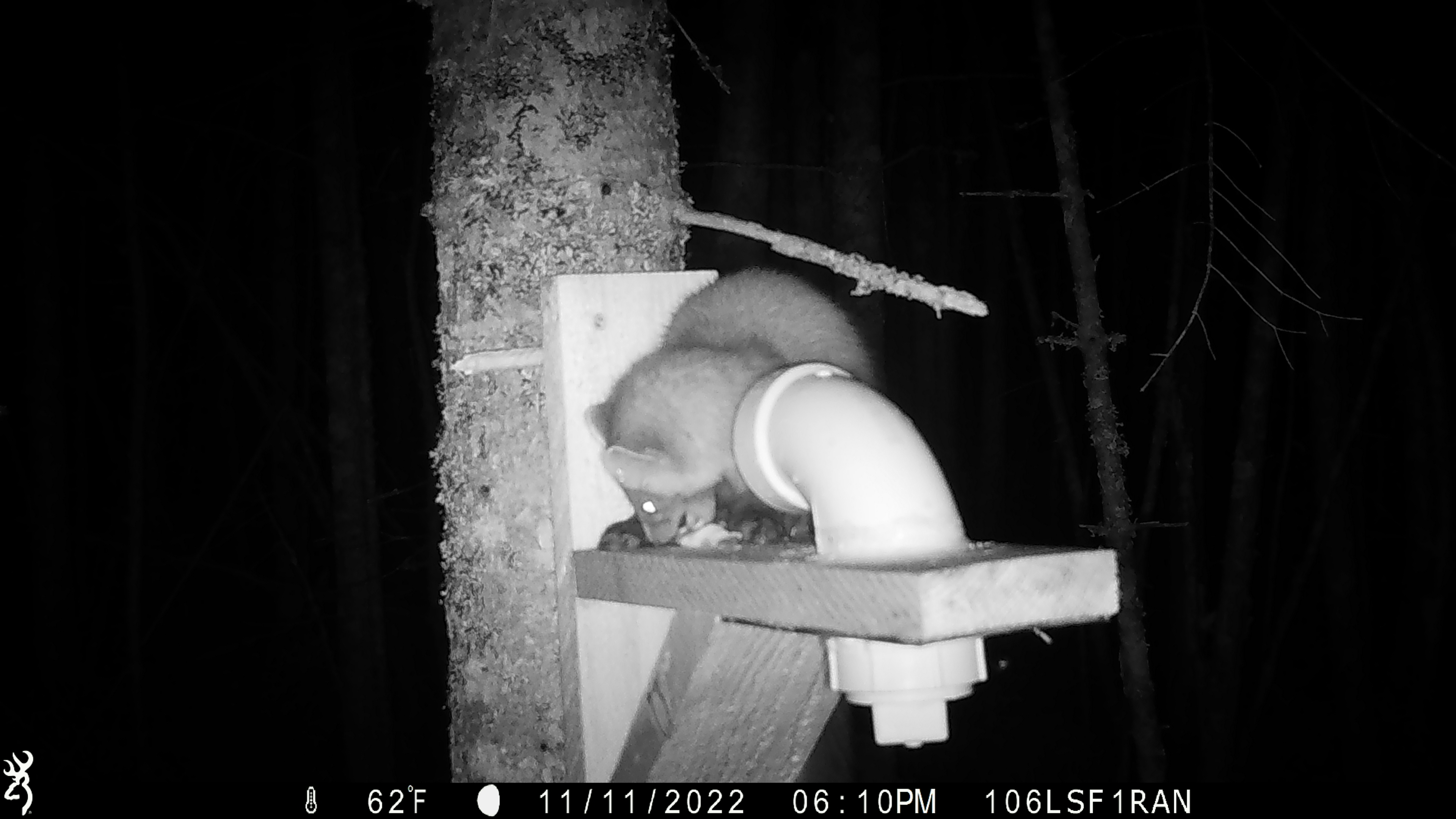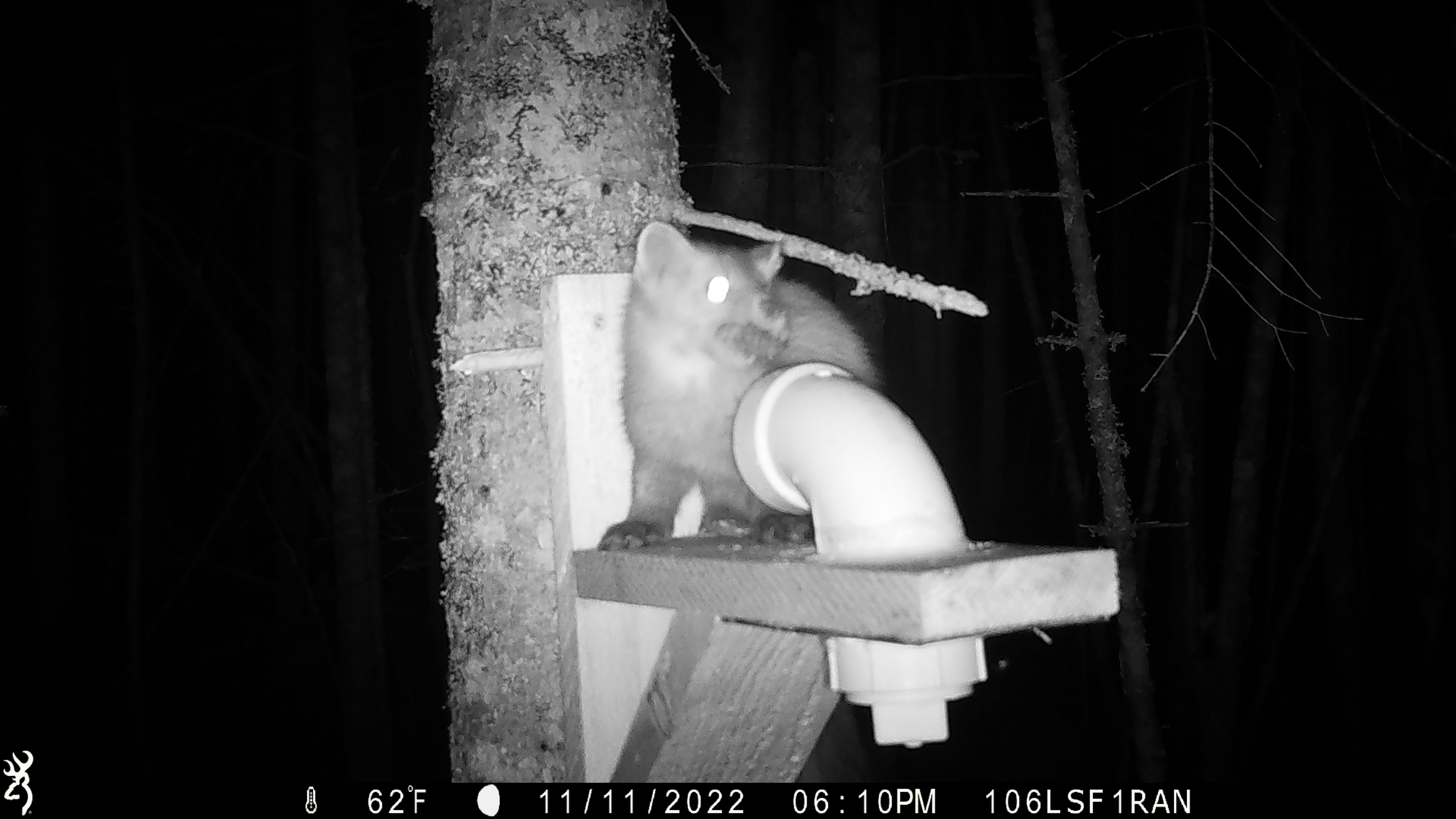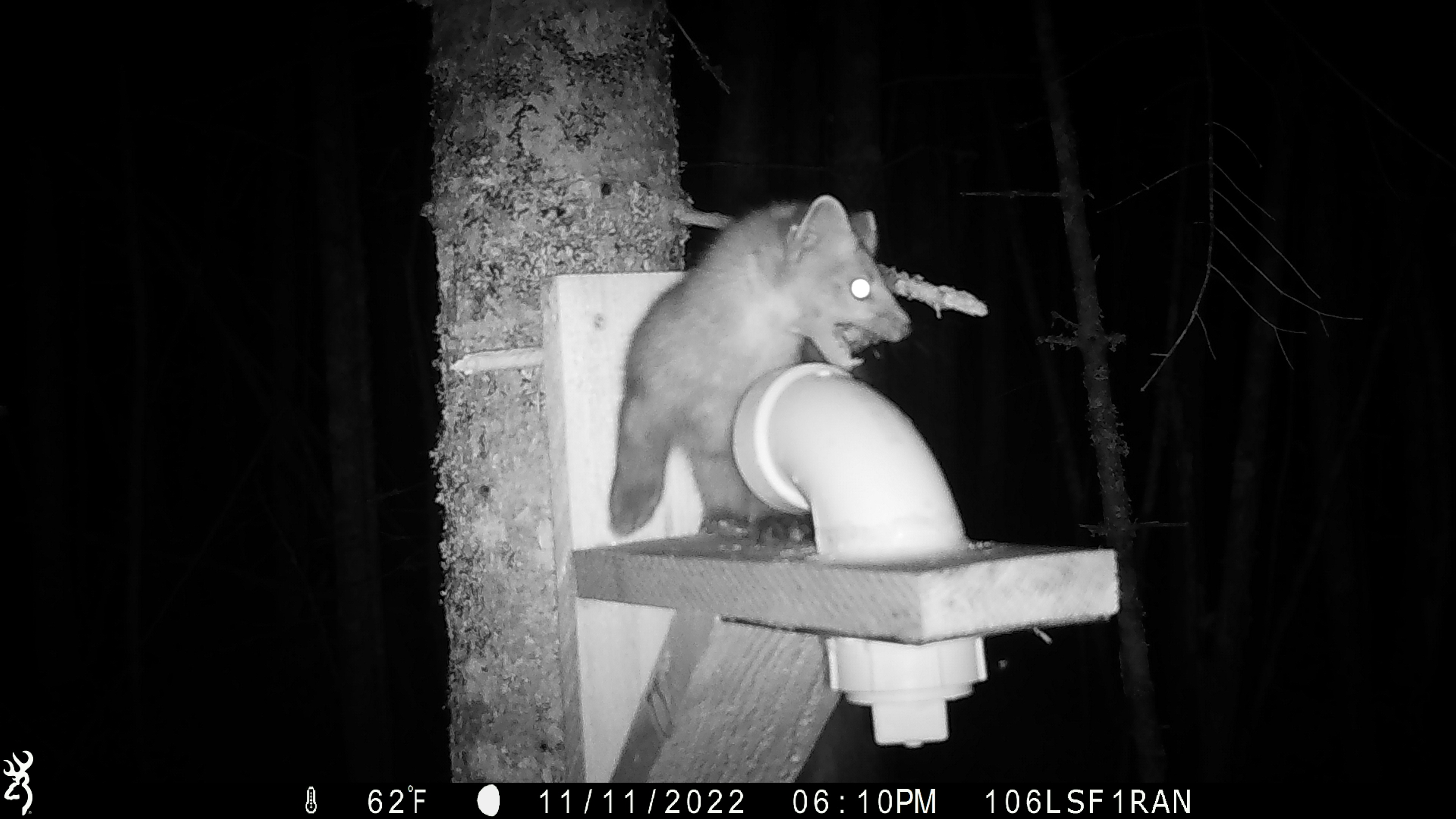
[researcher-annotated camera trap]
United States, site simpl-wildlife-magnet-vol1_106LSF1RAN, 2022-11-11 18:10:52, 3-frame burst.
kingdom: Animalia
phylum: Chordata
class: Mammalia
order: Carnivora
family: Mustelidae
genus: Martes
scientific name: Martes americana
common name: american marten